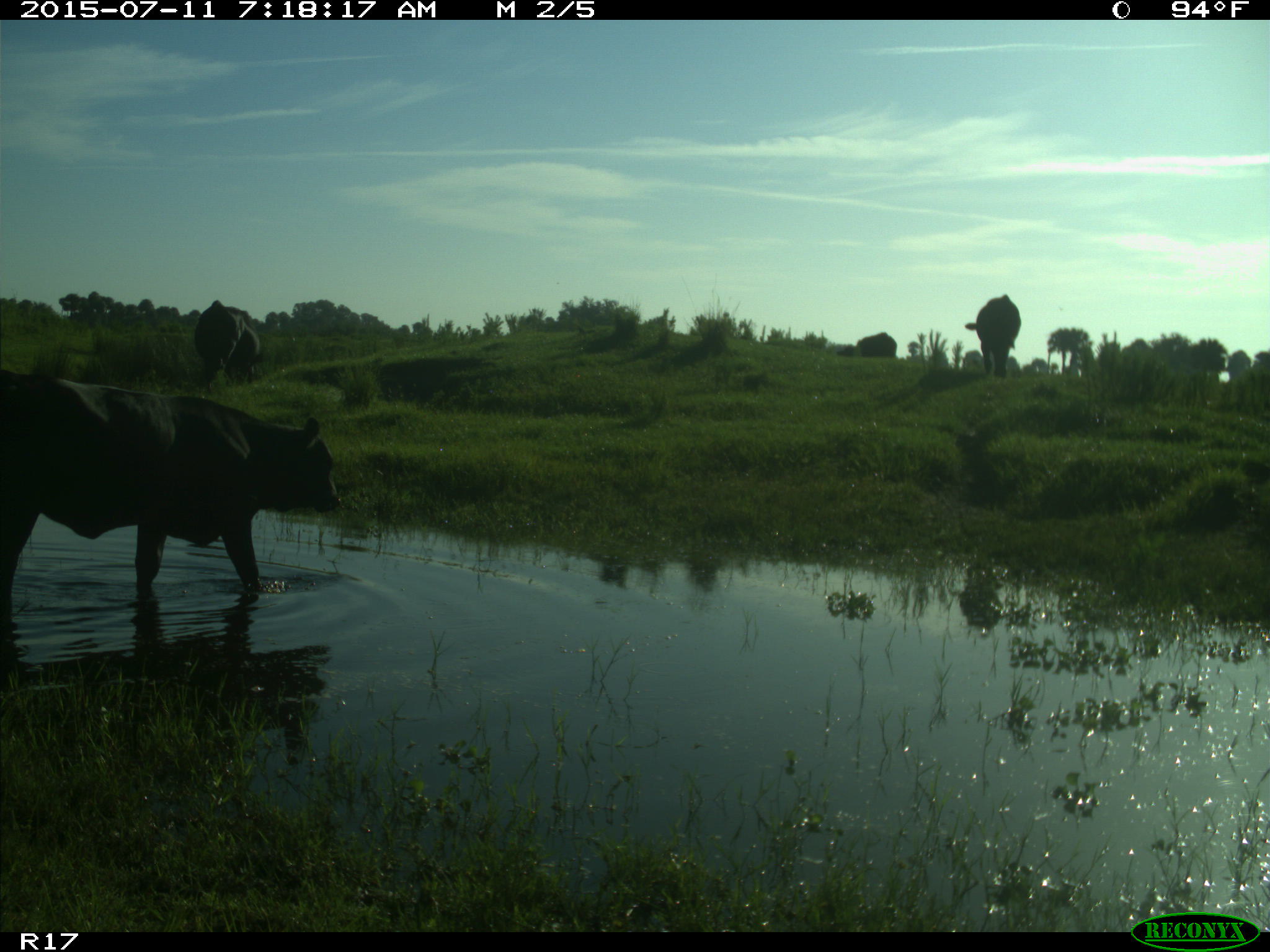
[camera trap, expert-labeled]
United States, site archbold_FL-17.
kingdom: Animalia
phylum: Chordata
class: Mammalia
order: Artiodactyla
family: Bovidae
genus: Bos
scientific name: Bos taurus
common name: domestic cow